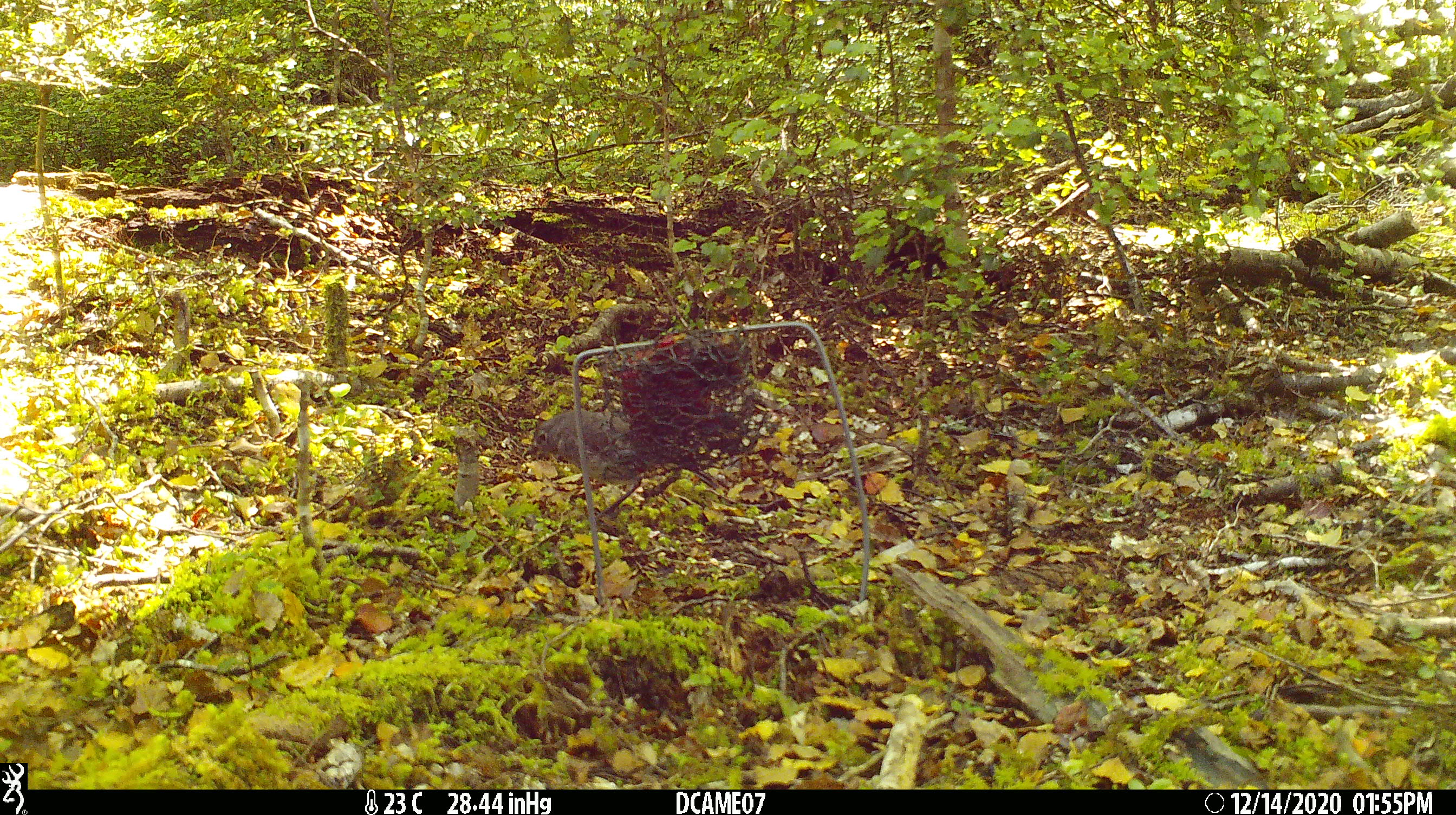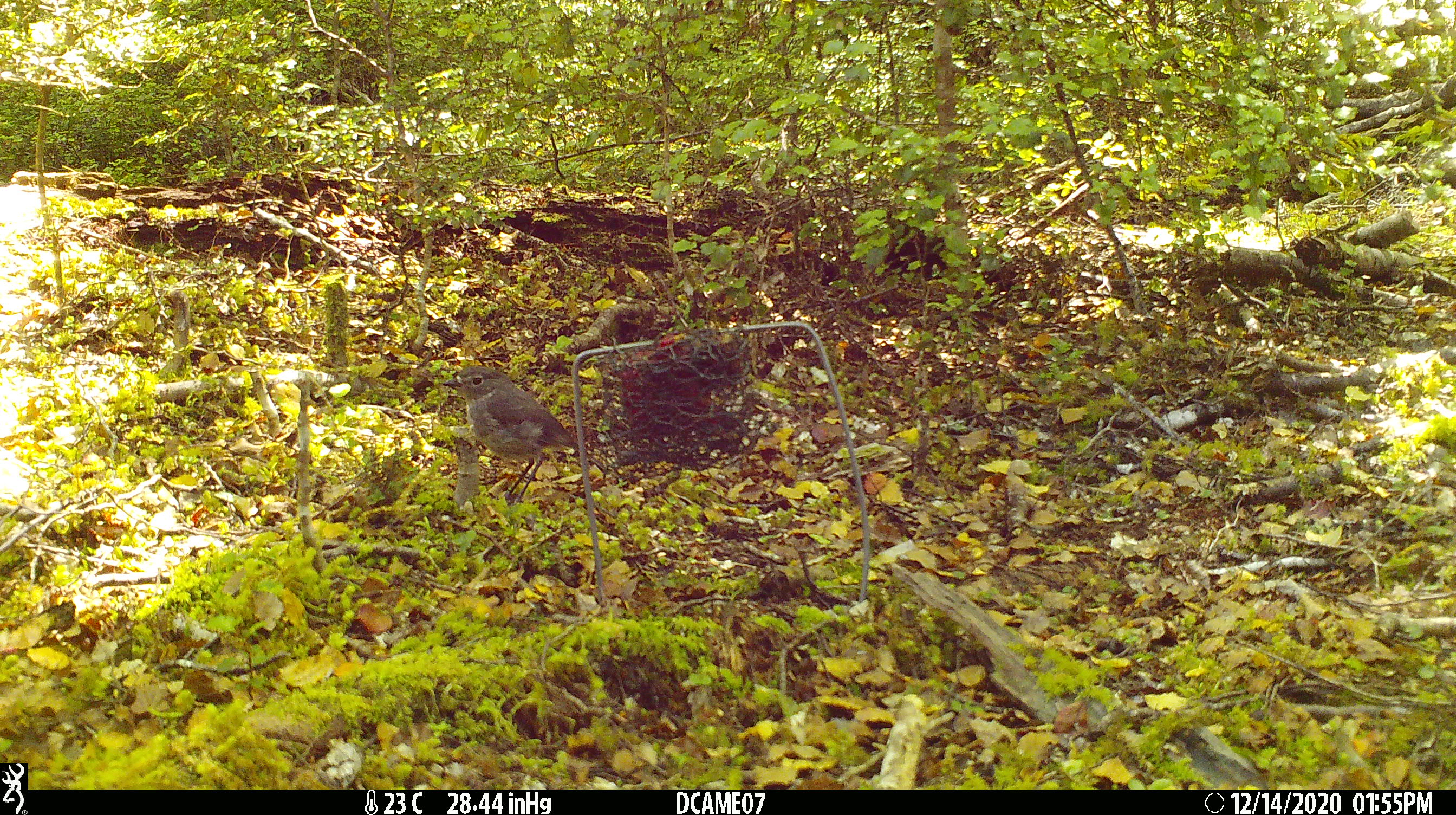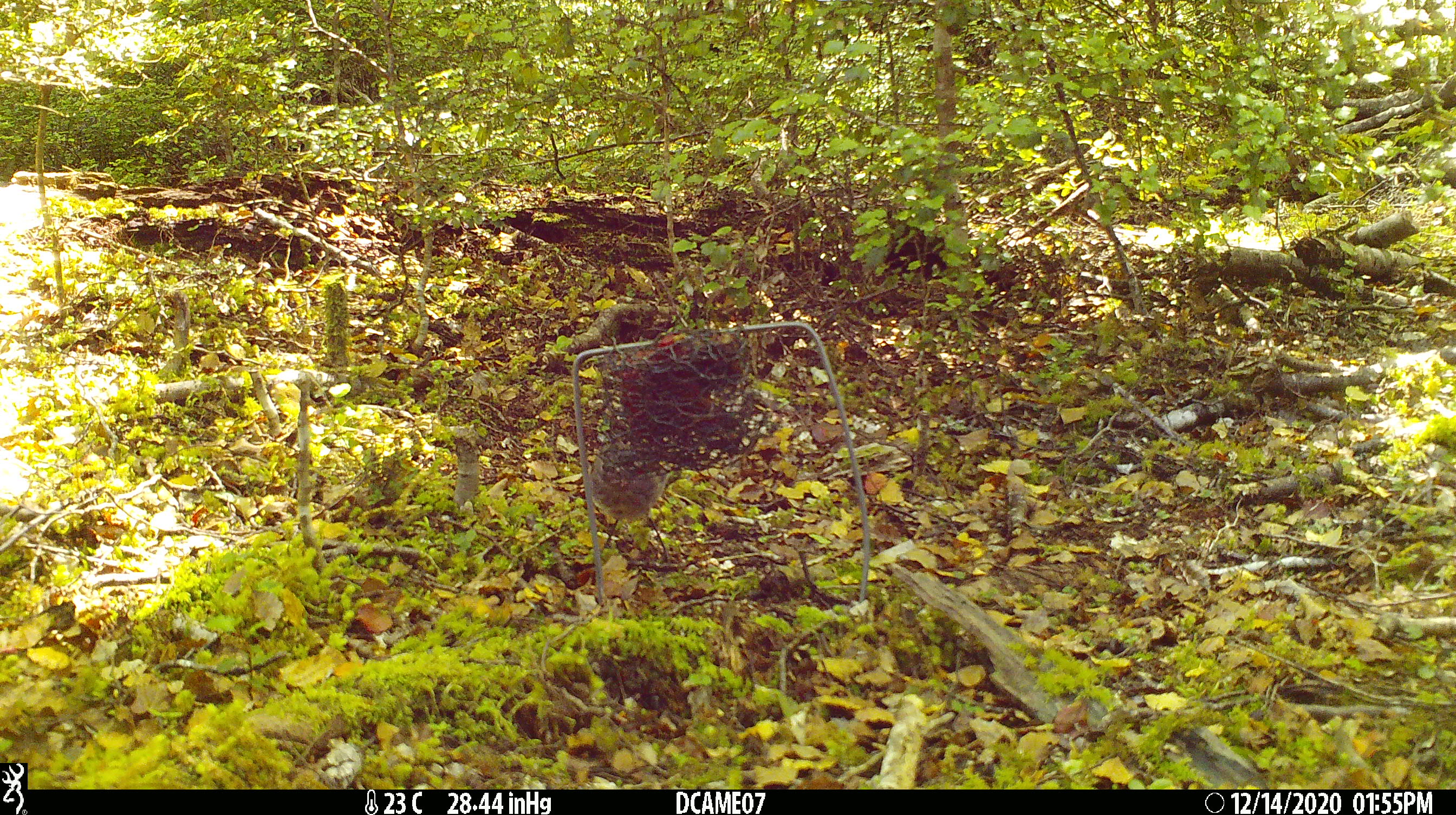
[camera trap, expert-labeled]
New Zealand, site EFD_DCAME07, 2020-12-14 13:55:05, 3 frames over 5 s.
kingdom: Animalia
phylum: Chordata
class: Aves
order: Passeriformes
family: Petroicidae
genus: Petroica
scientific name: Petroica australis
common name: new zealand robin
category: robin